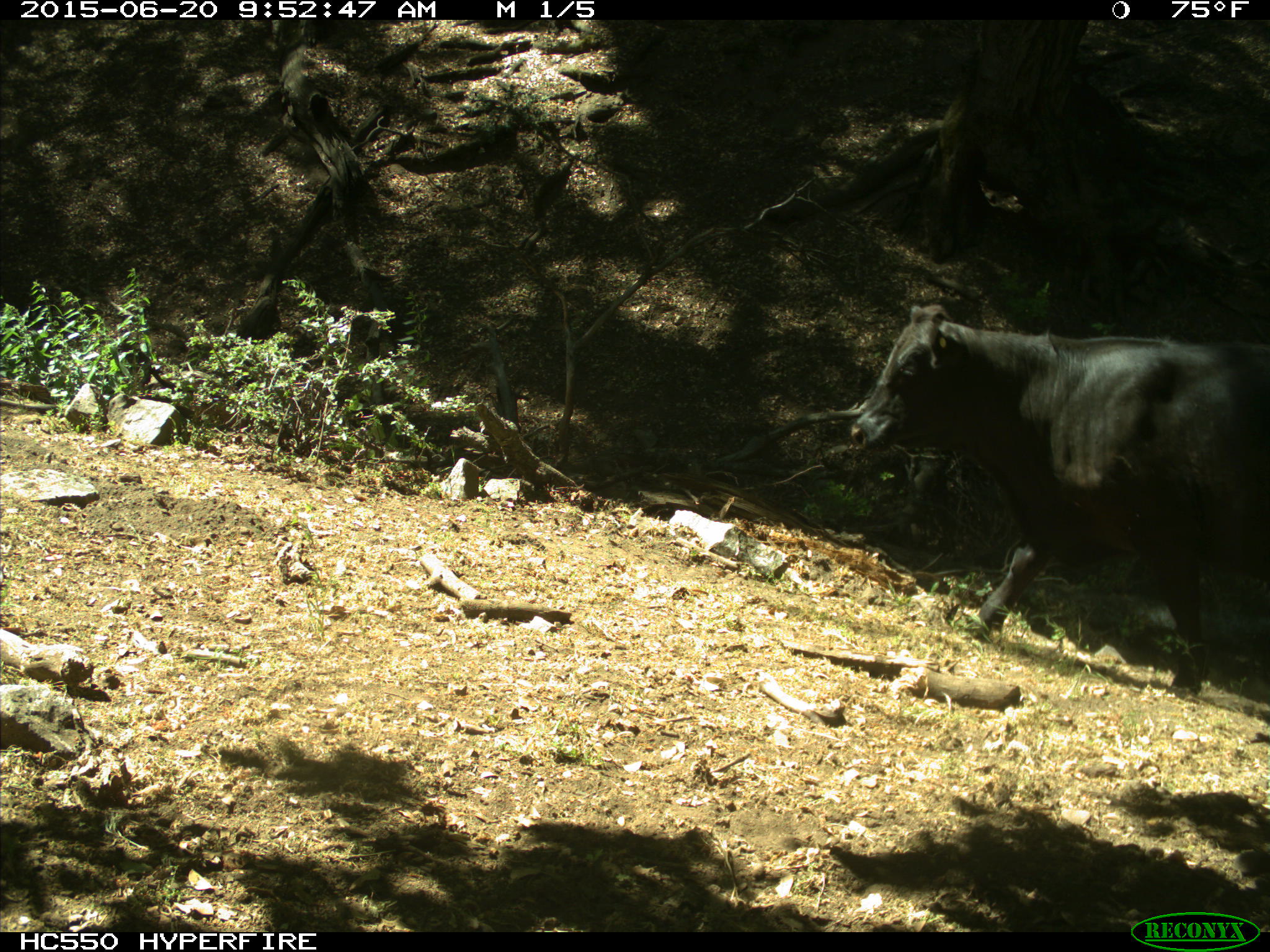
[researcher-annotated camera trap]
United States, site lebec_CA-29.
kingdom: Animalia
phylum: Chordata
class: Mammalia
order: Artiodactyla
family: Bovidae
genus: Bos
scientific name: Bos taurus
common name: domestic cow